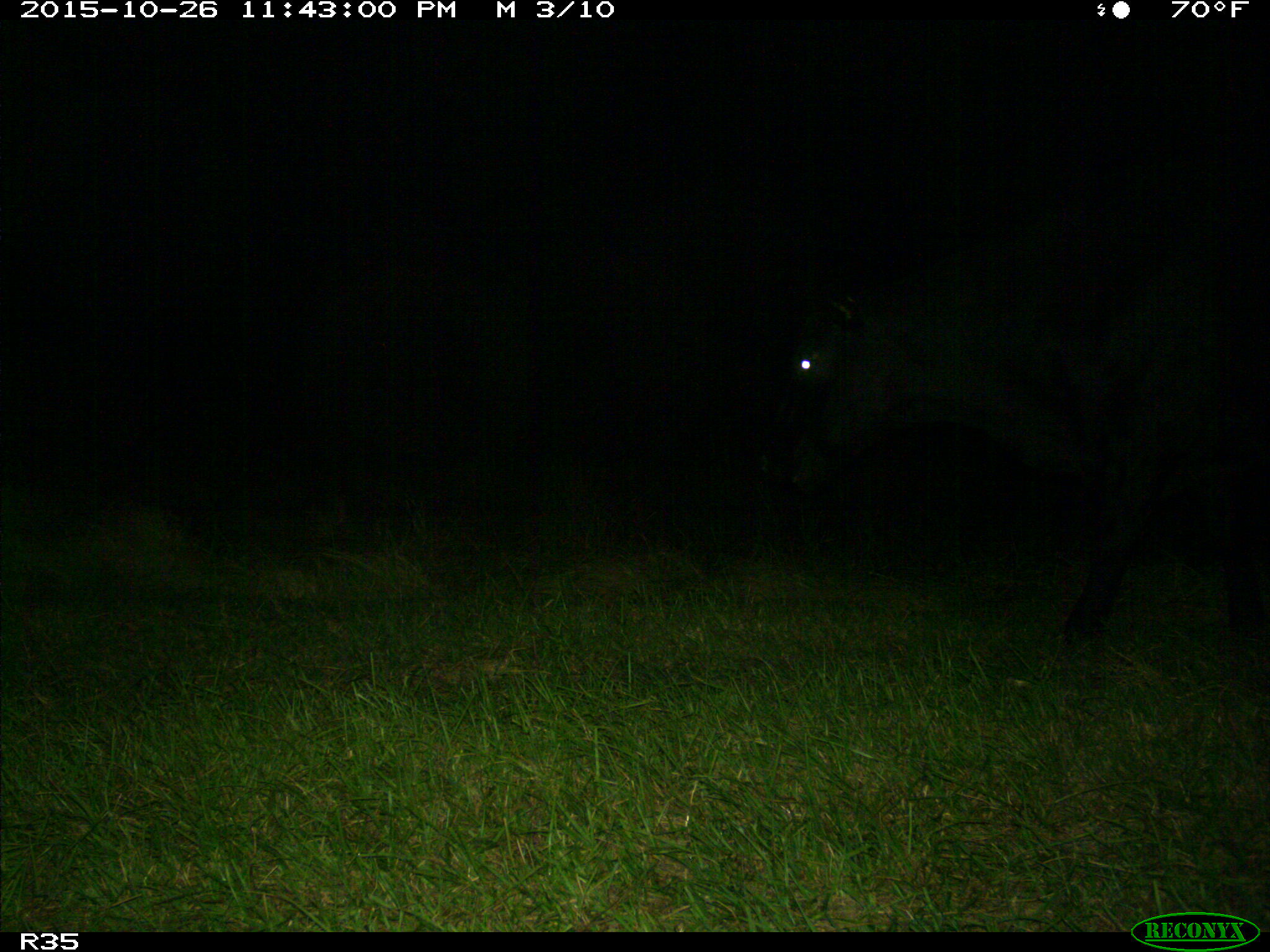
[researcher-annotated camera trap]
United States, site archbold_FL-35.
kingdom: Animalia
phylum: Chordata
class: Mammalia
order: Artiodactyla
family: Bovidae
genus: Bos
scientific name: Bos taurus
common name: domestic cow